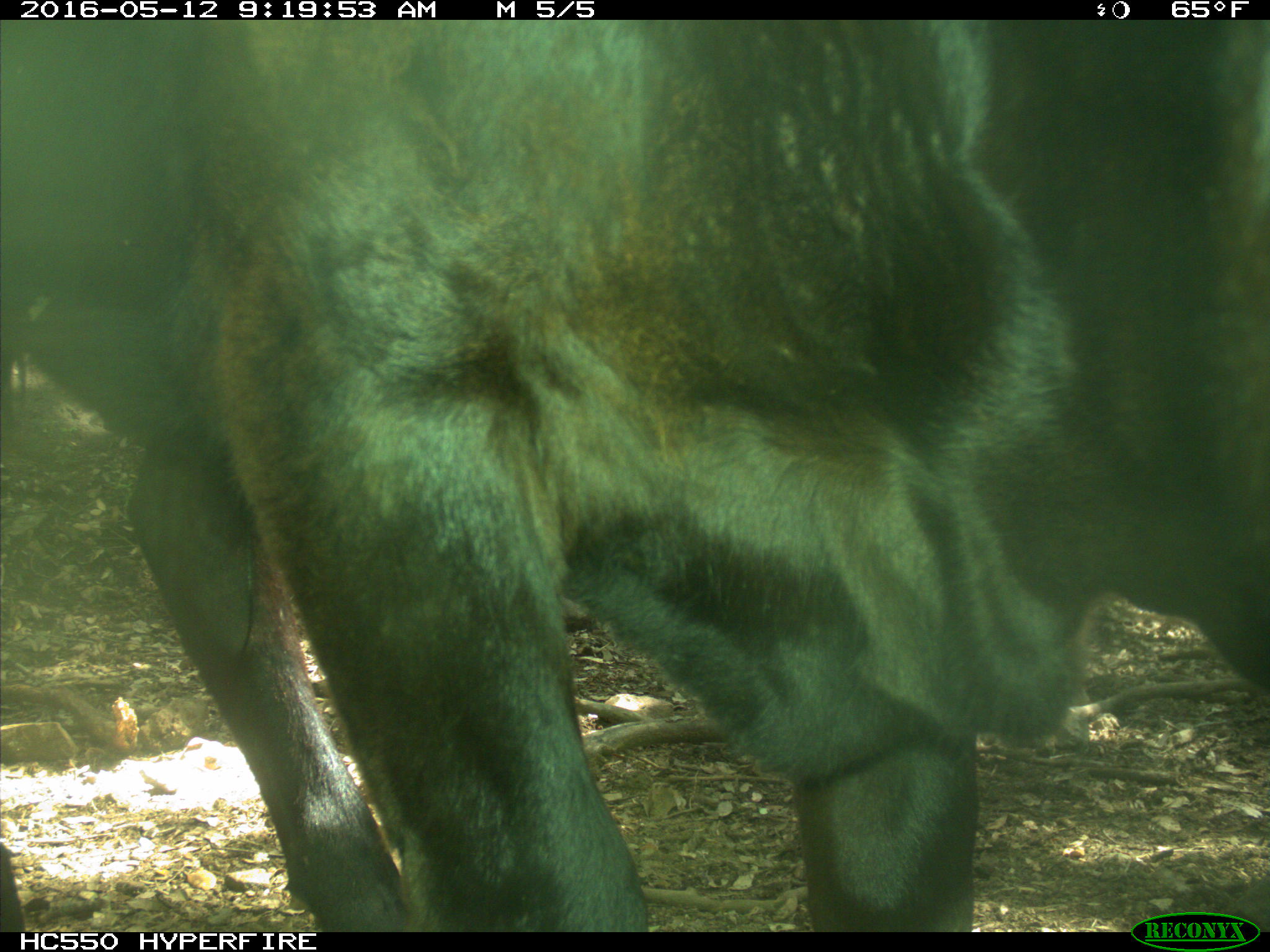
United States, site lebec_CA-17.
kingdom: Animalia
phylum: Chordata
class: Mammalia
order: Artiodactyla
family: Bovidae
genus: Bos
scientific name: Bos taurus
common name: domestic cow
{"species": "Bos taurus (domestic cow)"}